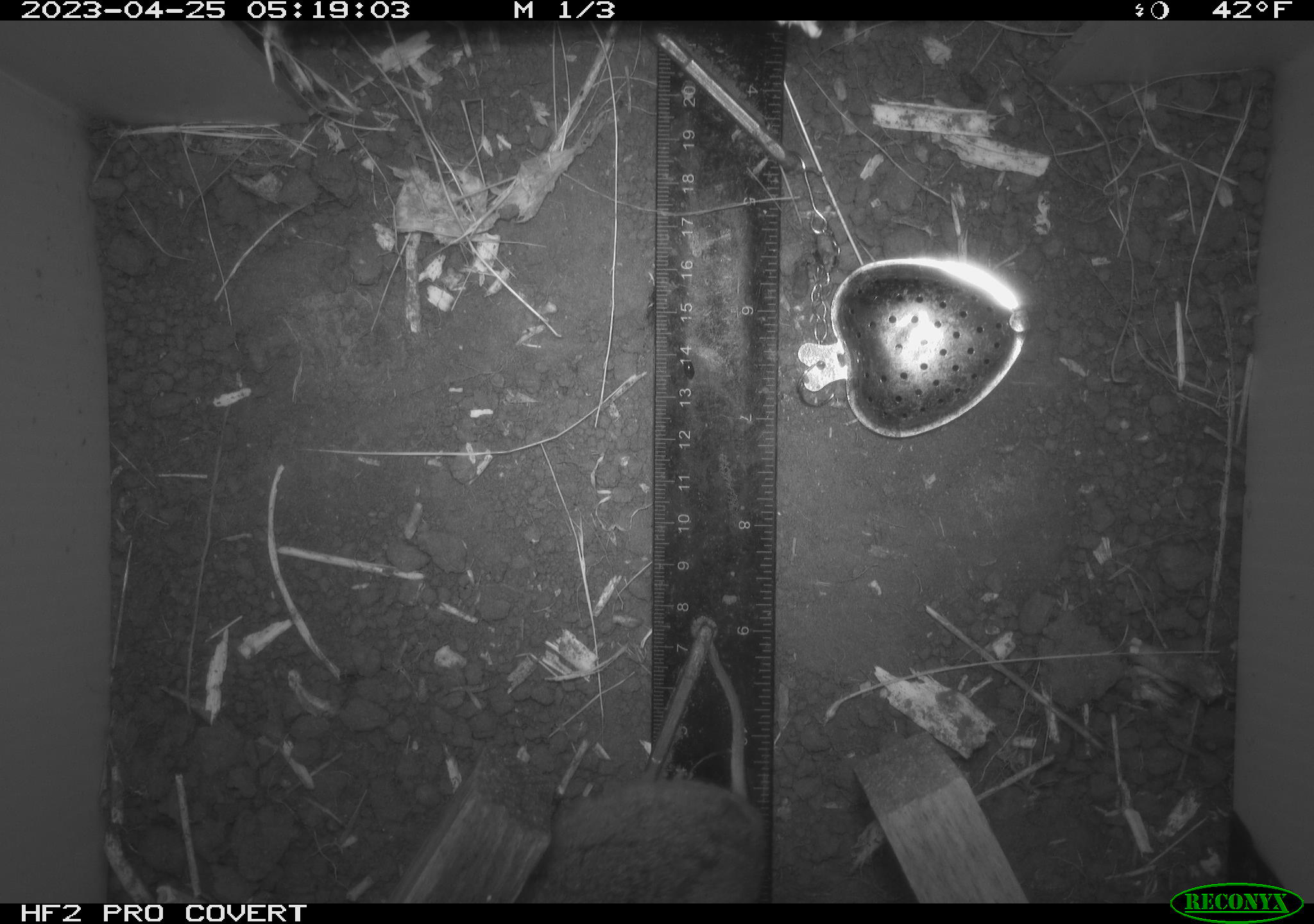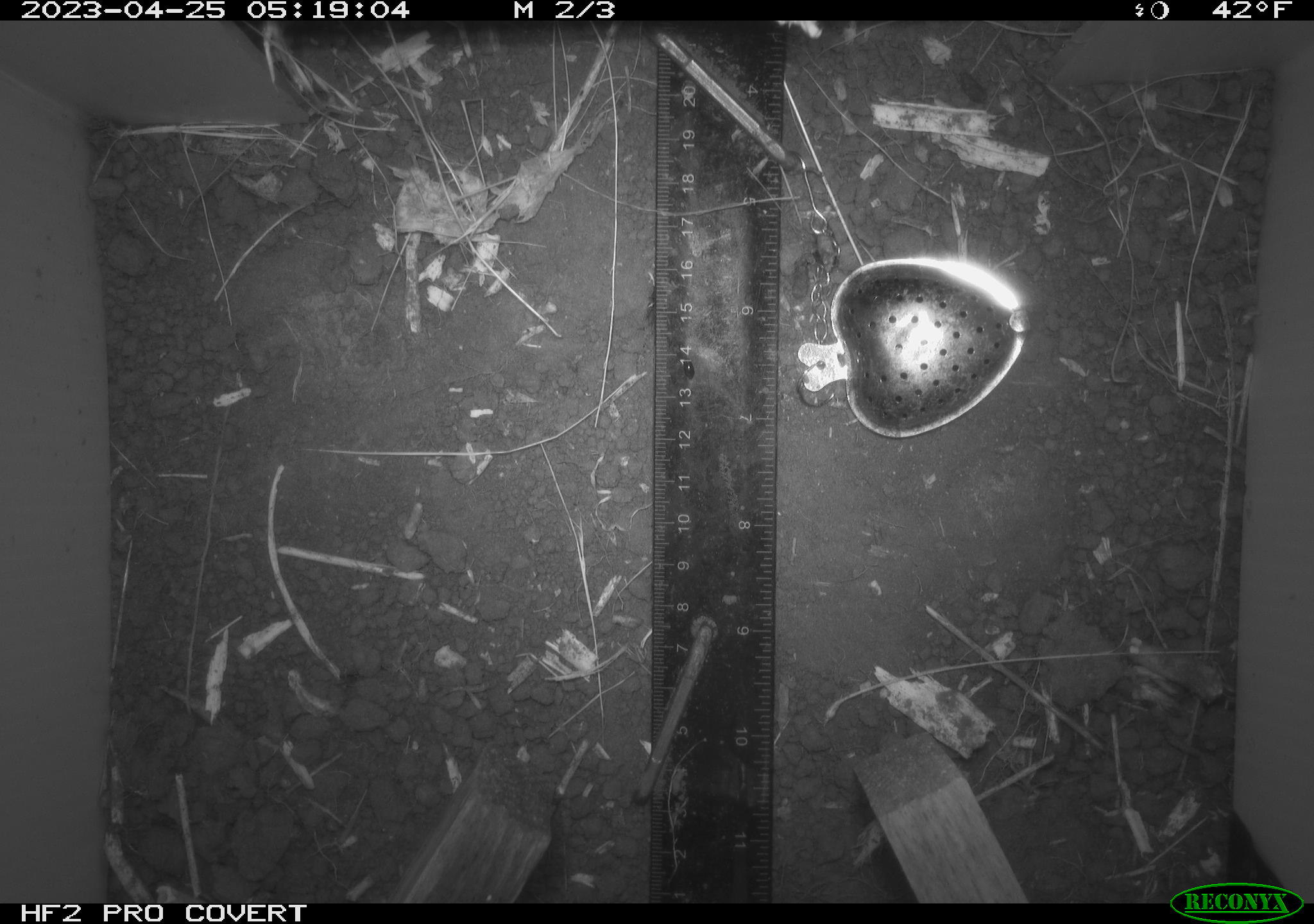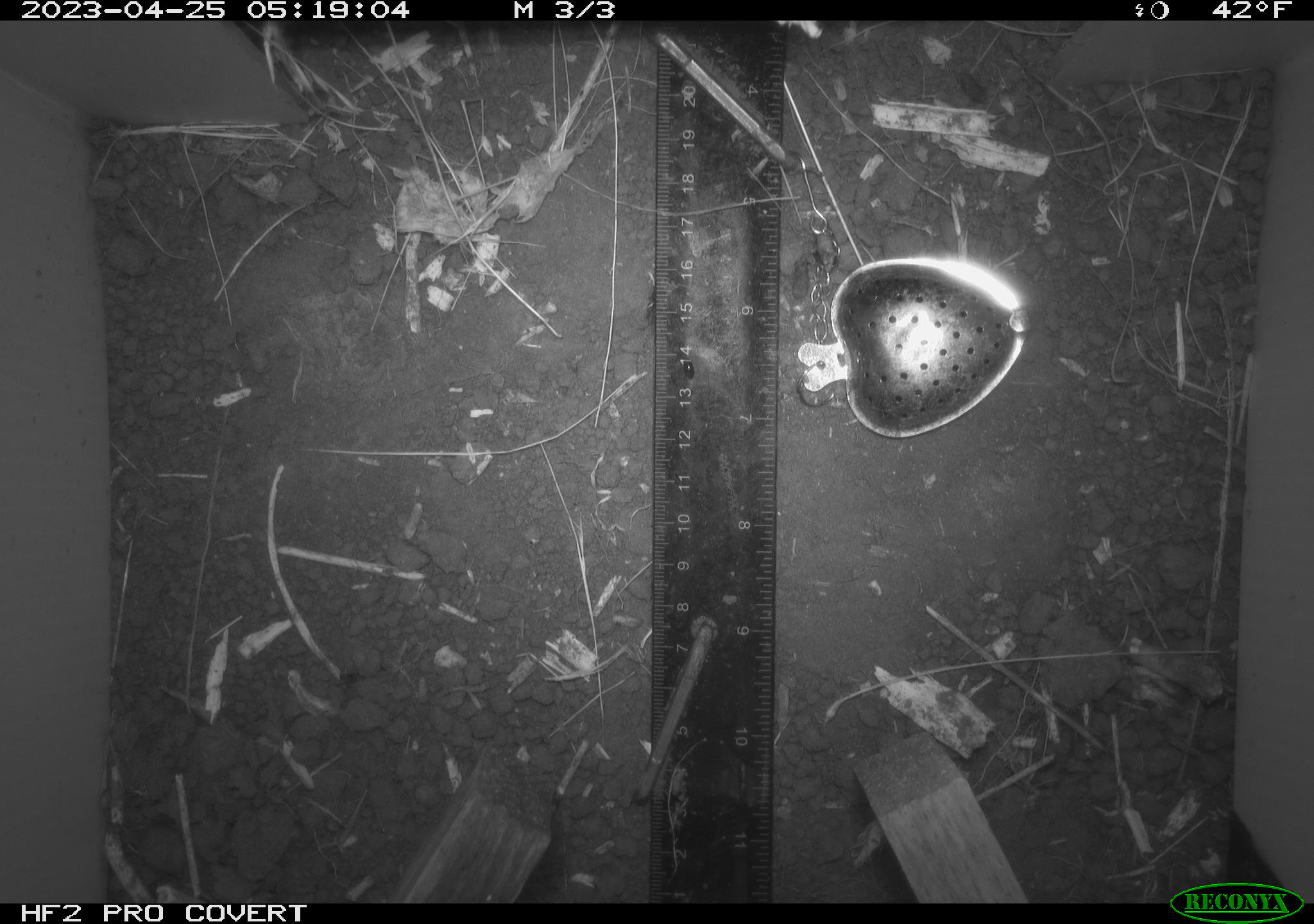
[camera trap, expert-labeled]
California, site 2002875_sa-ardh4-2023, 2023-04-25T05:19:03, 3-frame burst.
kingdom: Animalia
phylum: Chordata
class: Mammalia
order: Rodentia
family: Cricetidae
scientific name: Arvicolinae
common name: voles, lemmings, and muskrats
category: arvicolinae subfamily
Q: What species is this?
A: Arvicolinae subfamily (voles, lemmings, and muskrats) (Arvicolinae).